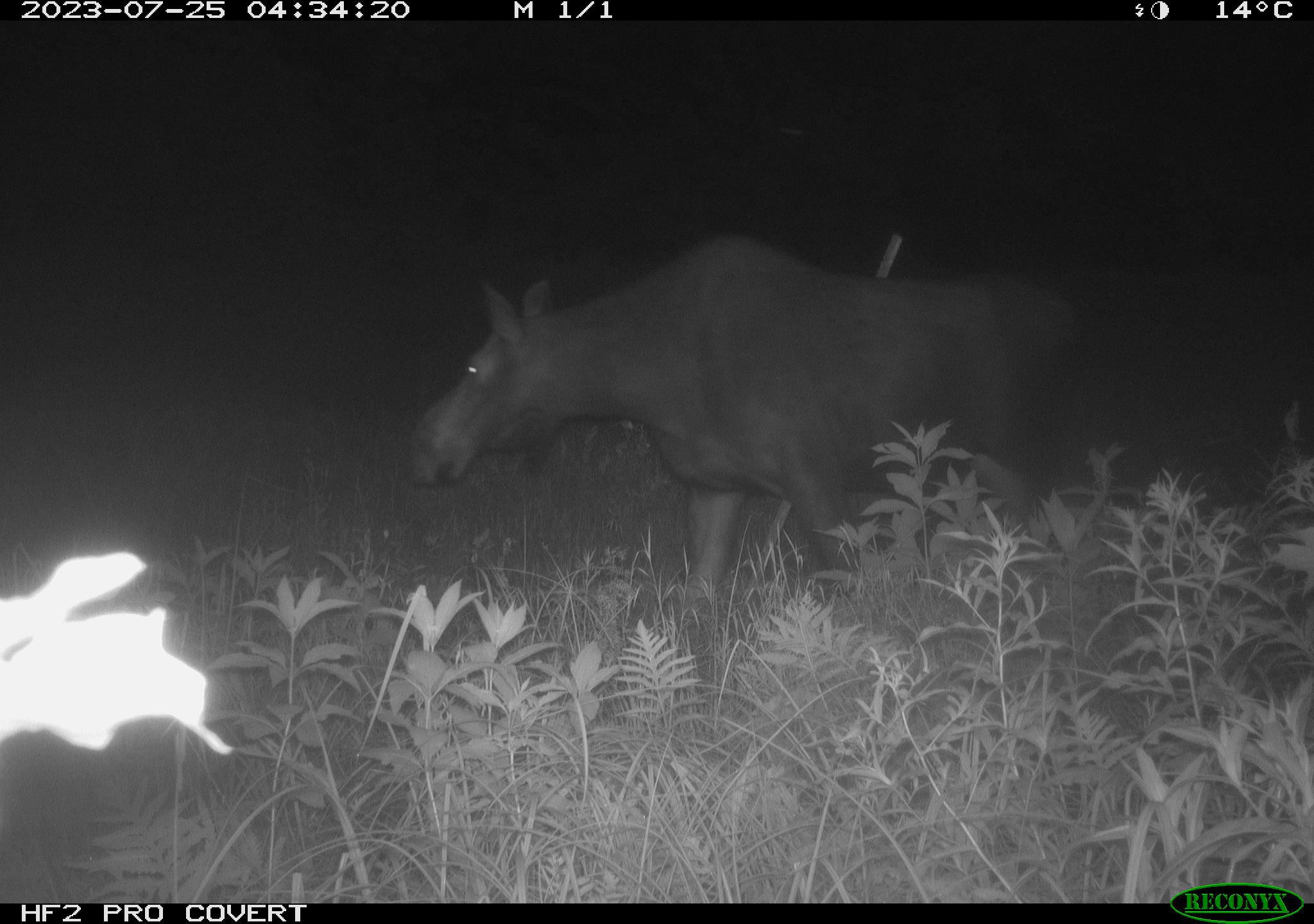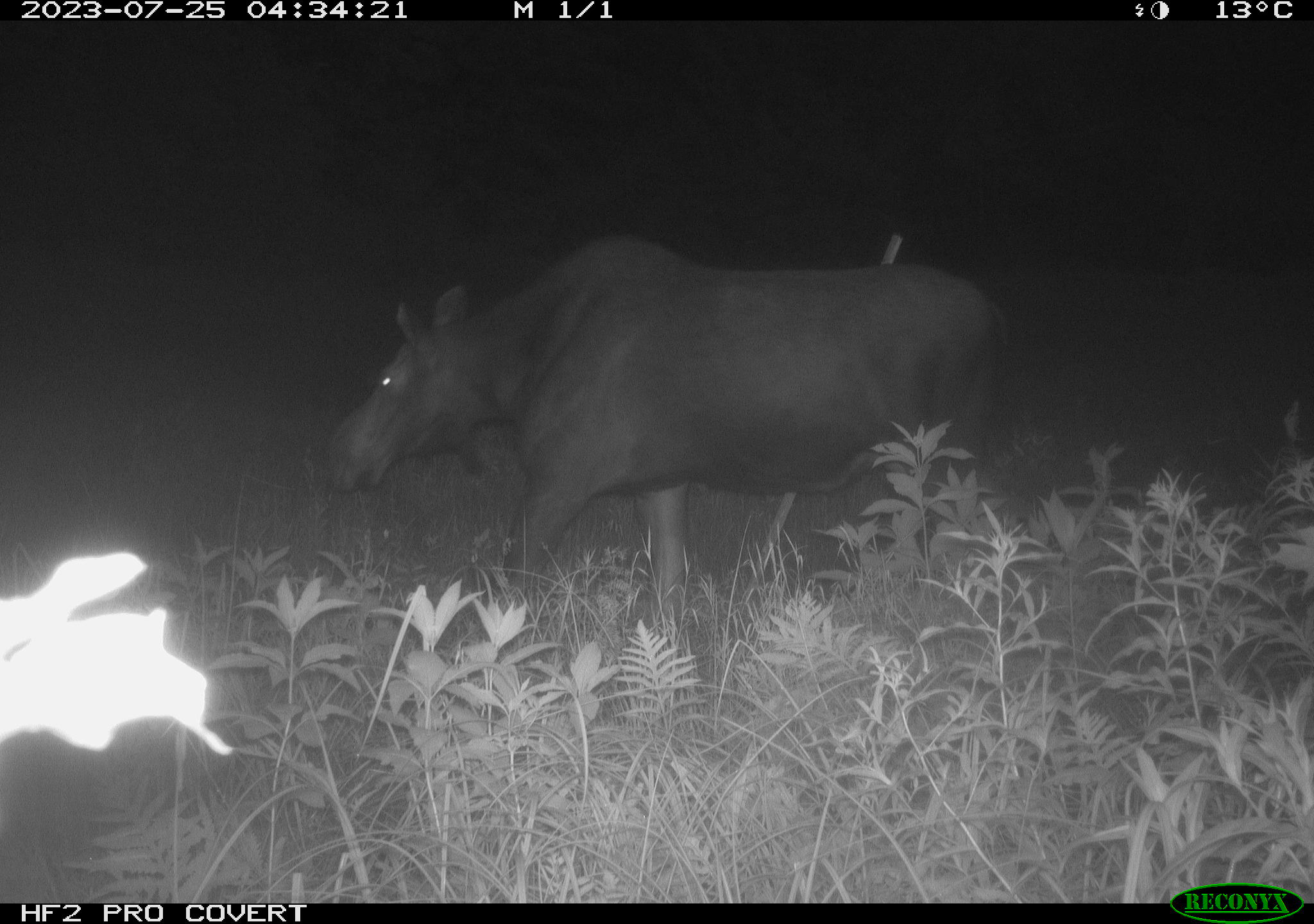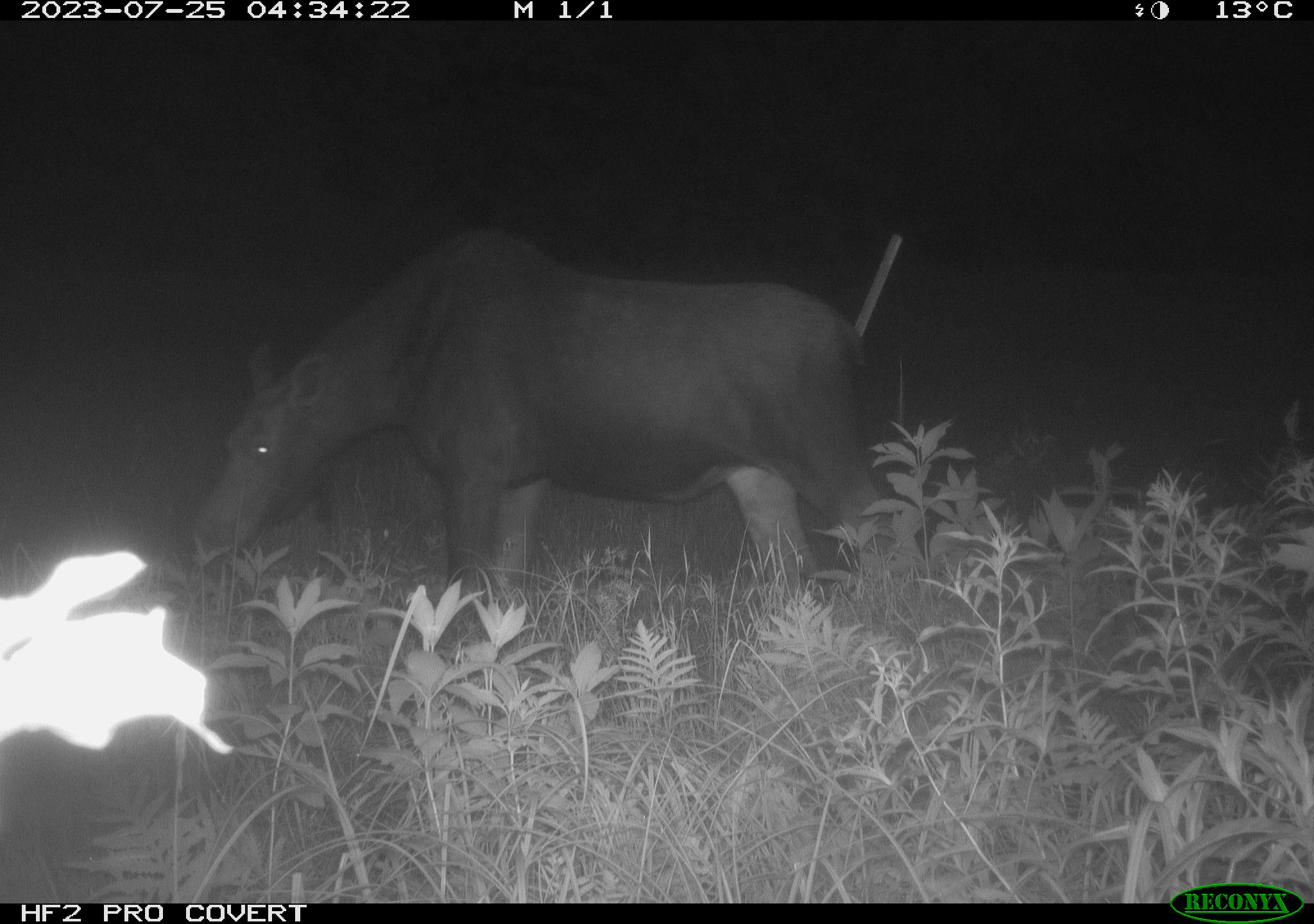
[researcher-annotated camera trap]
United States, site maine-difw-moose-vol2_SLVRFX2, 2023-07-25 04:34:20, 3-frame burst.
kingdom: Animalia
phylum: Chordata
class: Mammalia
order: Artiodactyla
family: Cervidae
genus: Alces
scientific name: Alces alces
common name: moose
Moose (Alces alces).